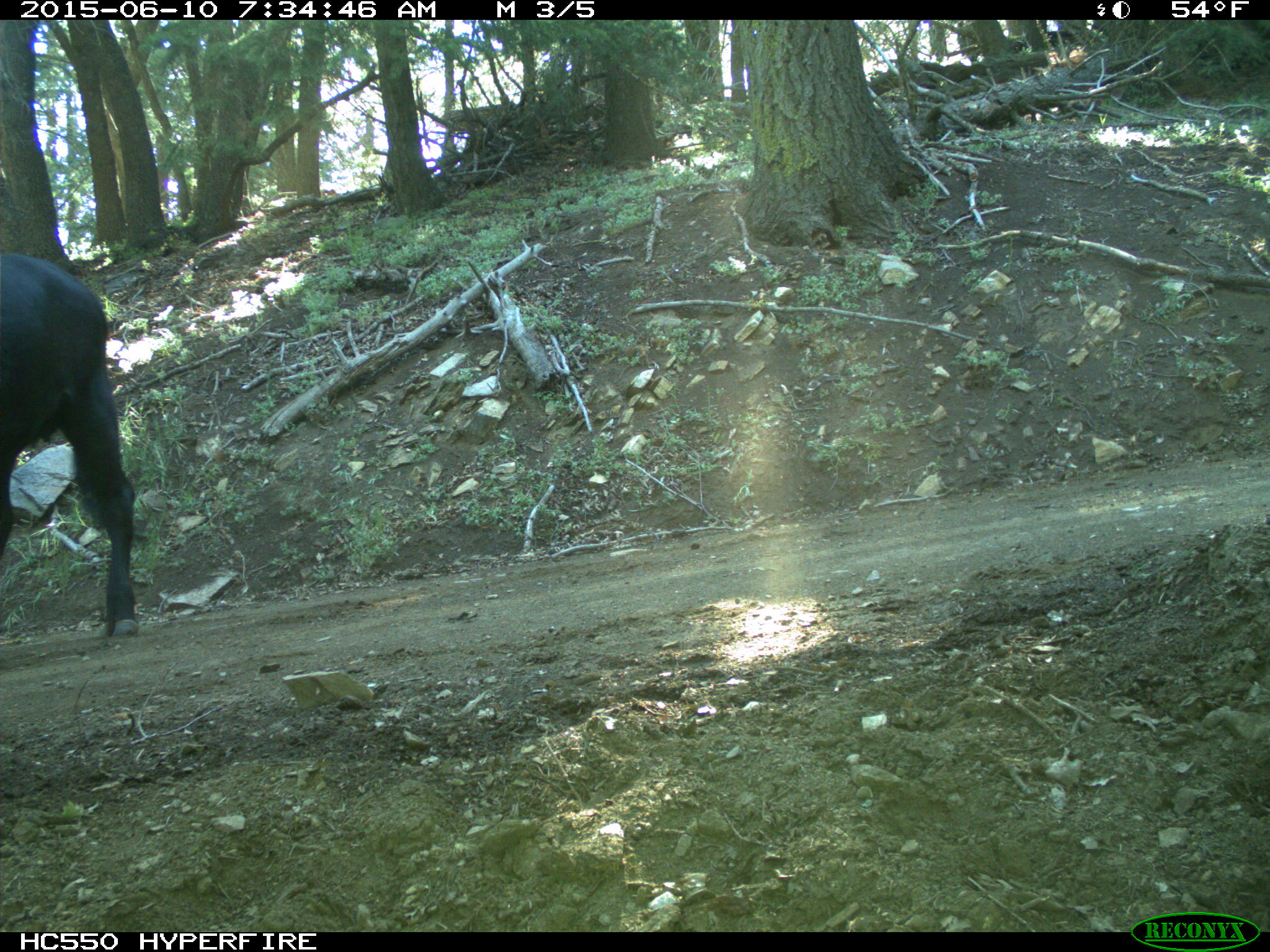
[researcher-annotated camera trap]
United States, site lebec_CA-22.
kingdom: Animalia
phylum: Chordata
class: Mammalia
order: Artiodactyla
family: Bovidae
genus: Bos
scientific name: Bos taurus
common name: domestic cow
Bos taurus (domestic cow).